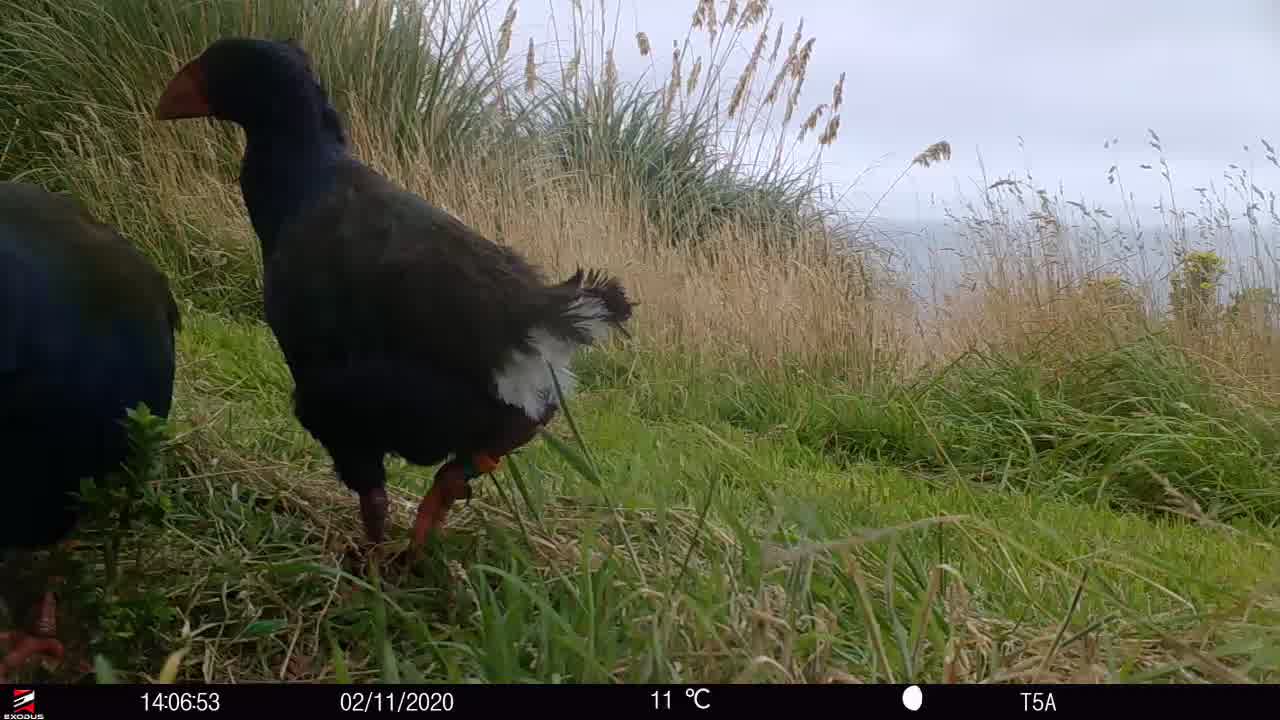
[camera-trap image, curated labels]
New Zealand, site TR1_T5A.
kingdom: Animalia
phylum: Chordata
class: Aves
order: Gruiformes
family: Rallidae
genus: Porphyrio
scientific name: Porphyrio mantelli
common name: takahe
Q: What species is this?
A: Takahe (Porphyrio mantelli).